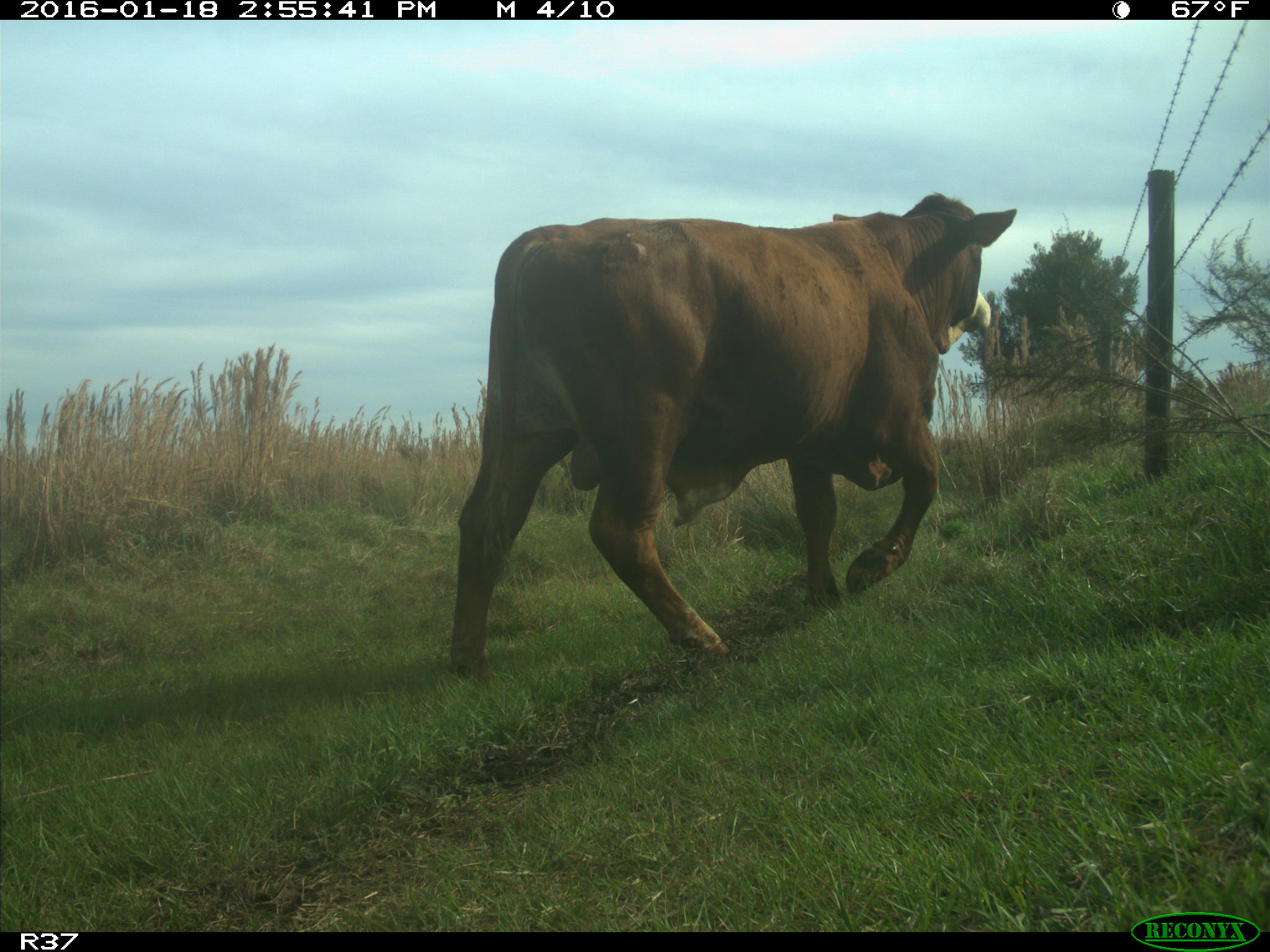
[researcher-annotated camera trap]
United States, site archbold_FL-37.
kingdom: Animalia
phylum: Chordata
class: Mammalia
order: Artiodactyla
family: Bovidae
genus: Bos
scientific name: Bos taurus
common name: domestic cow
Bos taurus (domestic cow).